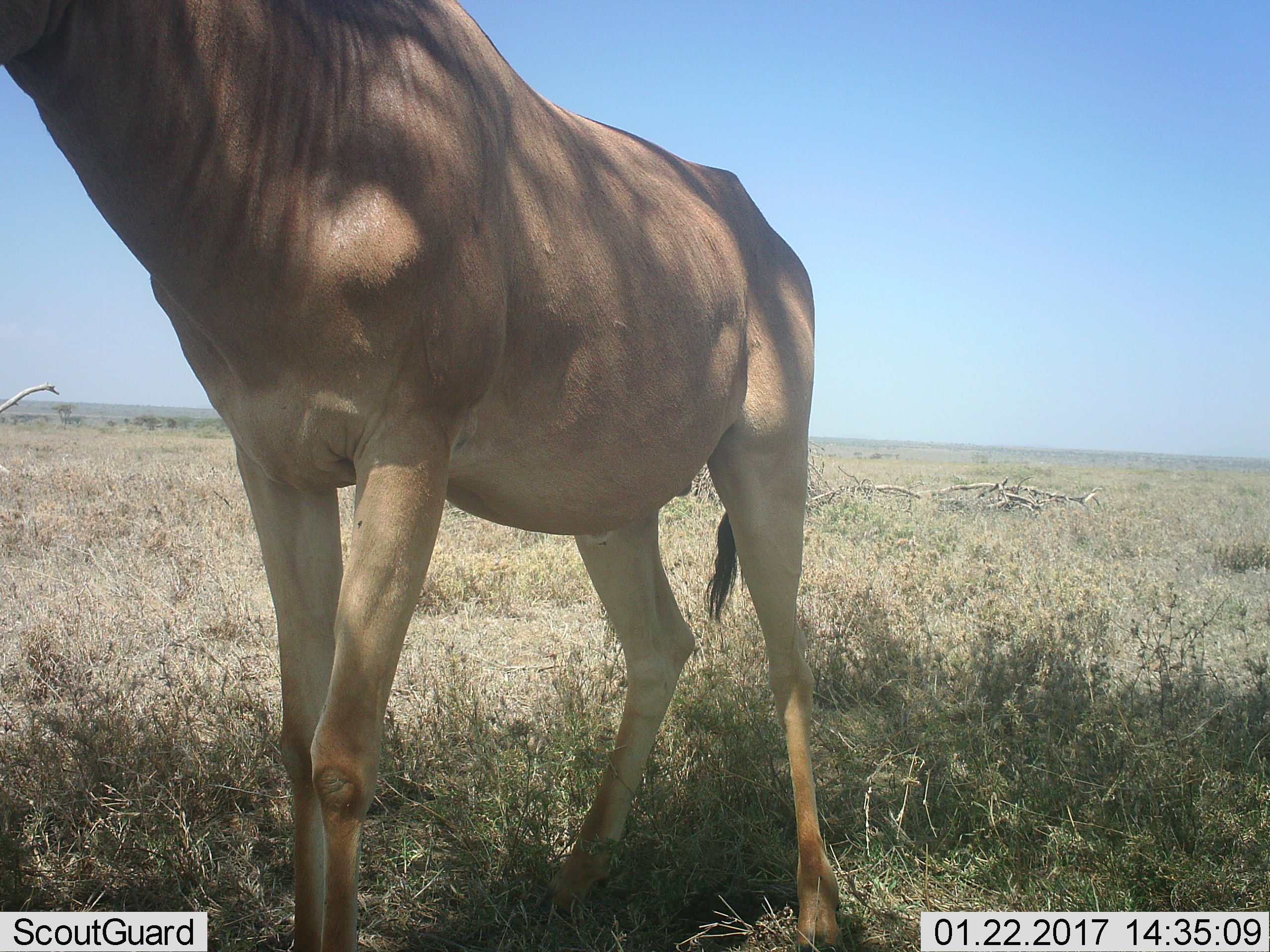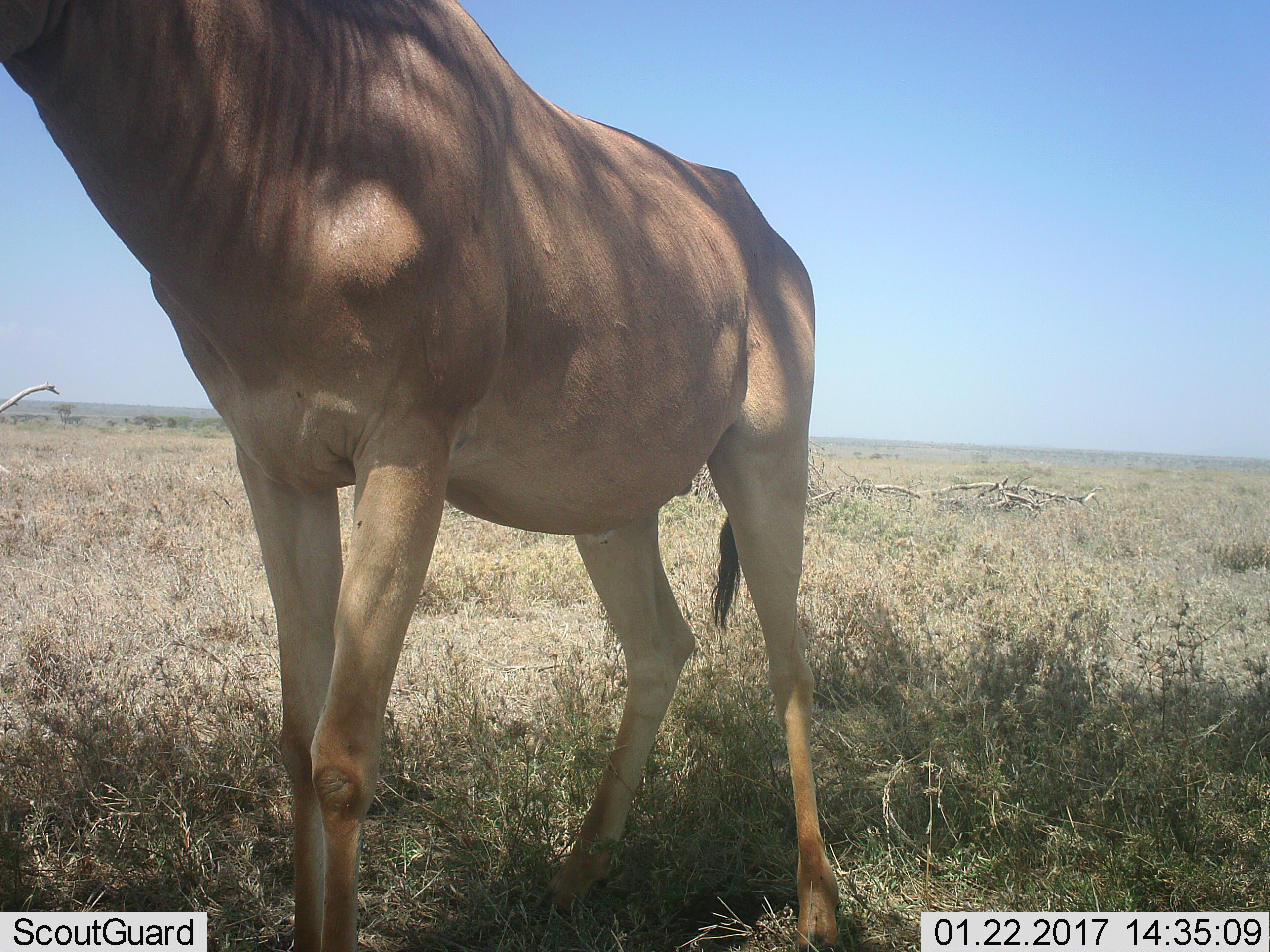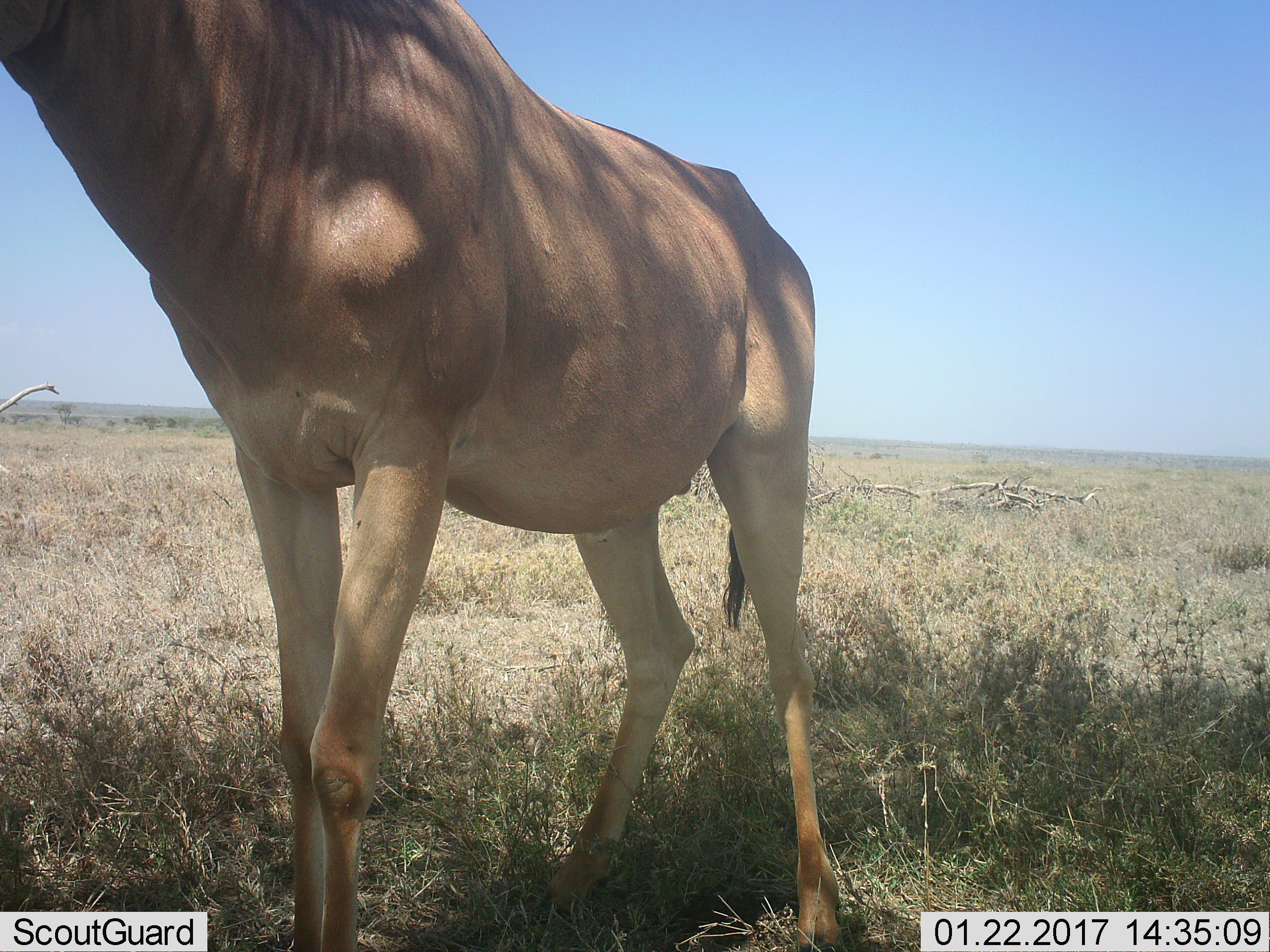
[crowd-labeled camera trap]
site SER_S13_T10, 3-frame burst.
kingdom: Animalia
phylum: Chordata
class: Mammalia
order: Artiodactyla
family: Bovidae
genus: Alcelaphus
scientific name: Alcelaphus buselaphus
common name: hartebeest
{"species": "hartebeest (Alcelaphus buselaphus)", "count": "1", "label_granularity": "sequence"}